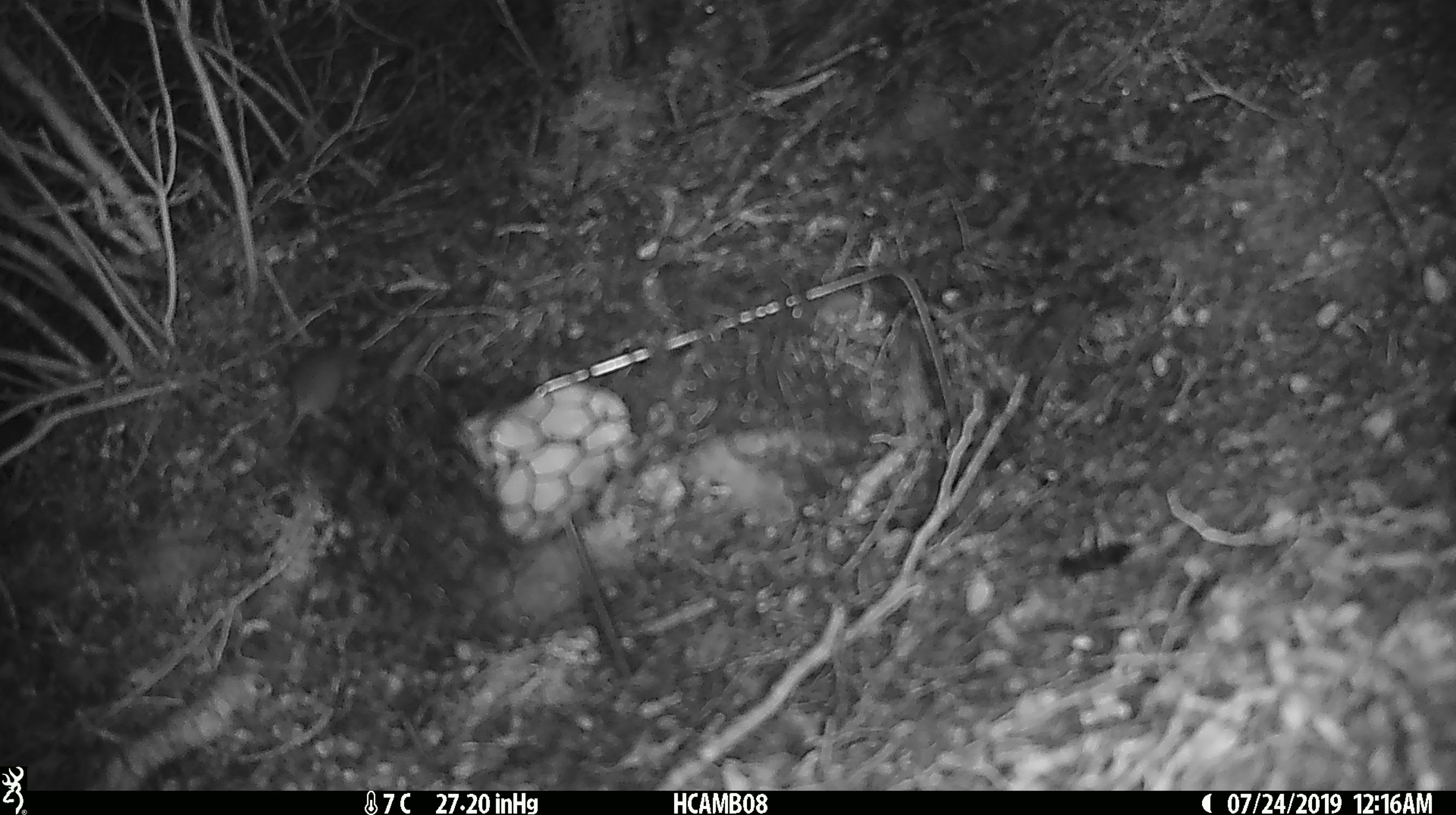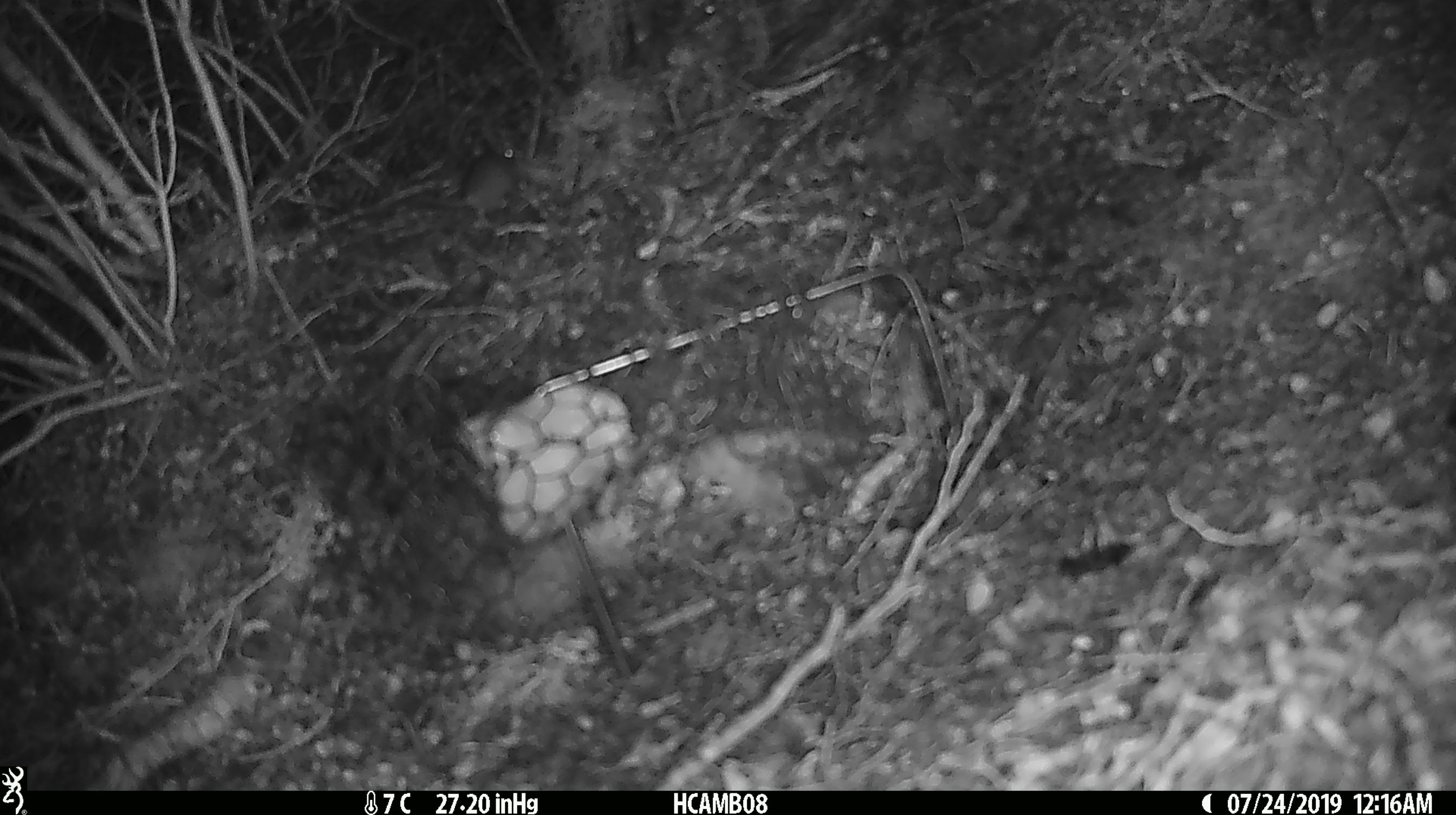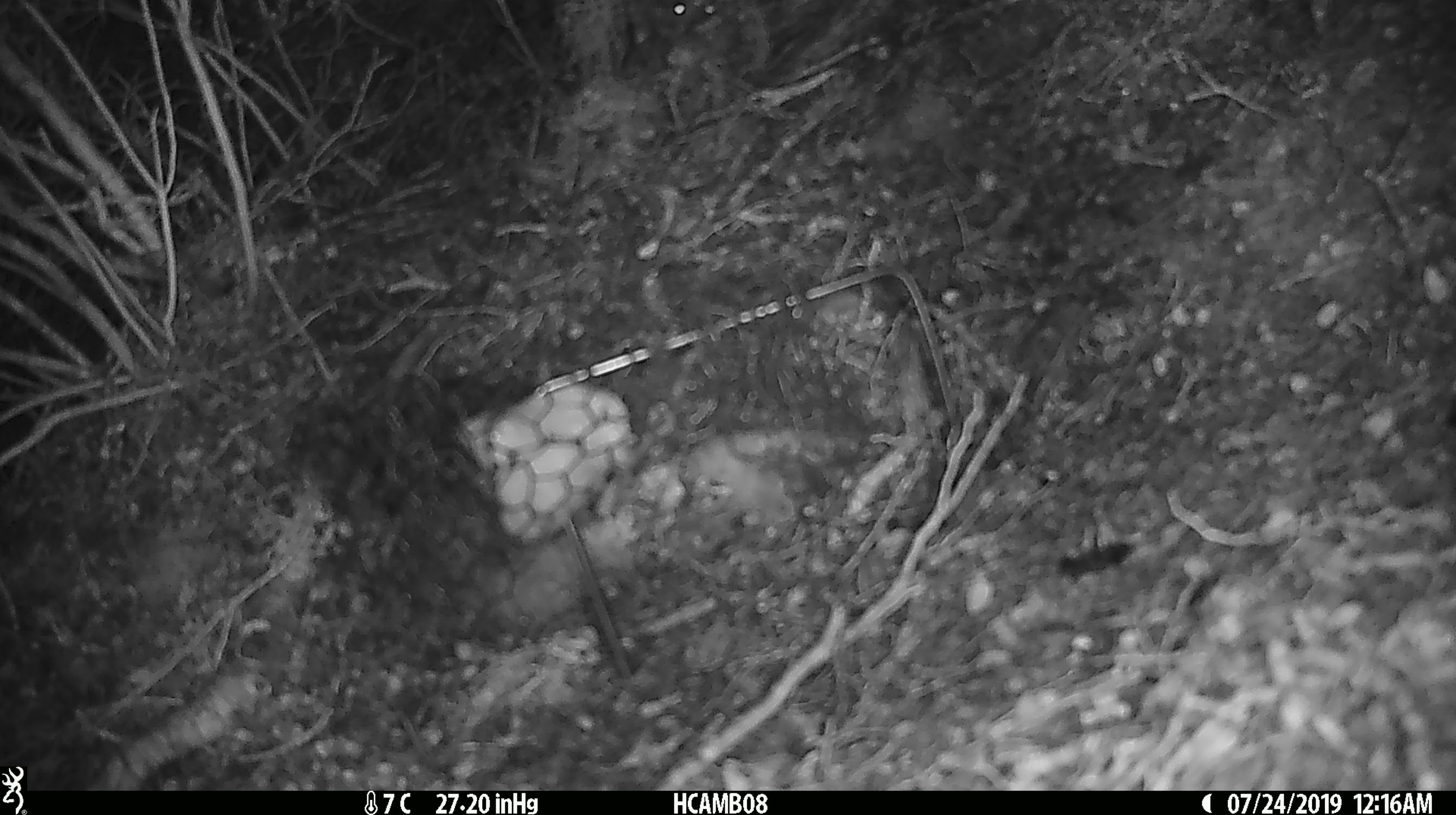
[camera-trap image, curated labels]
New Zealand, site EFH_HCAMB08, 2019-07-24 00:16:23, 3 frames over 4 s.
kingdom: Animalia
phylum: Chordata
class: Mammalia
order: Rodentia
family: Muridae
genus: Mus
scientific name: Mus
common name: mouse